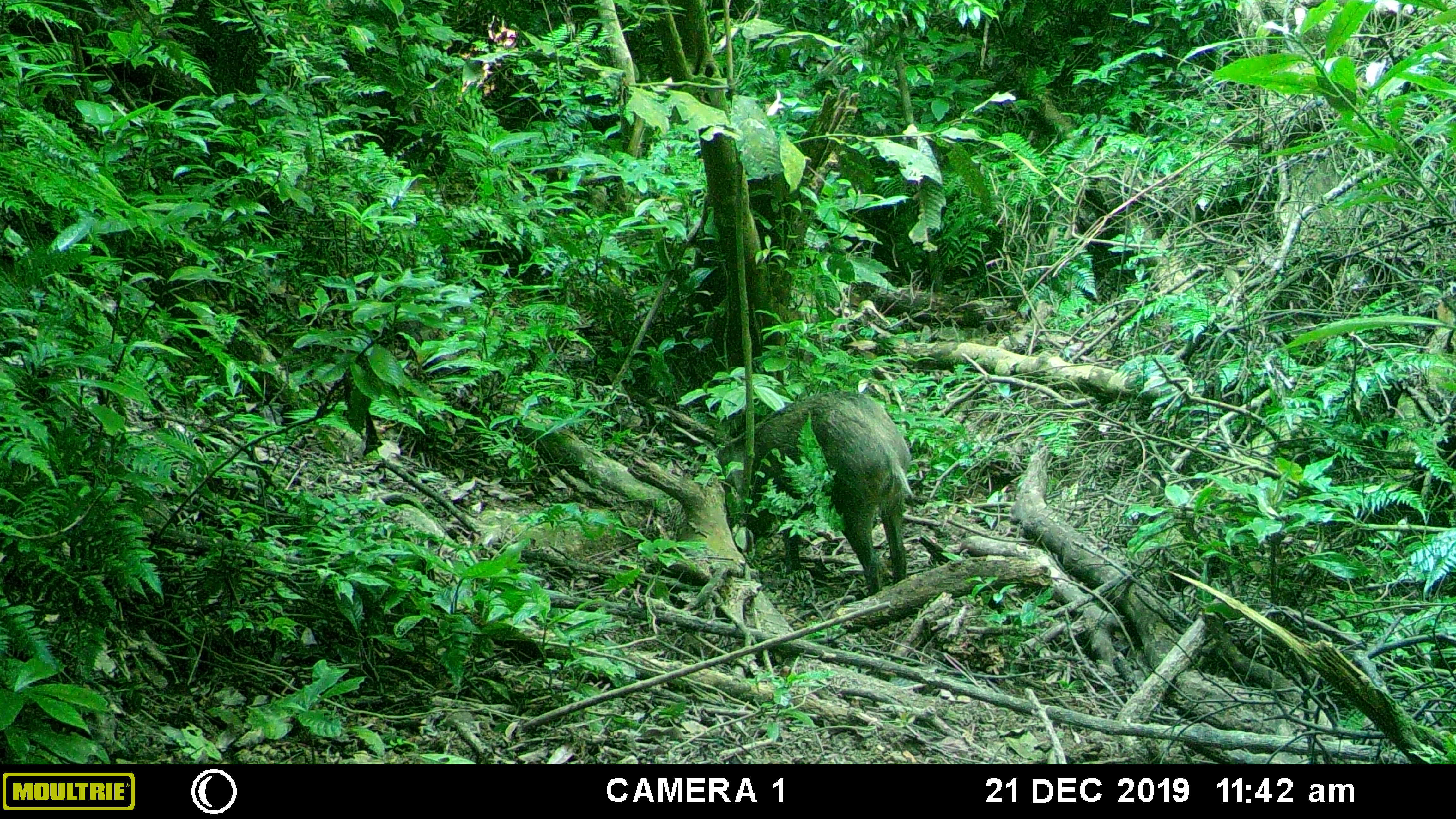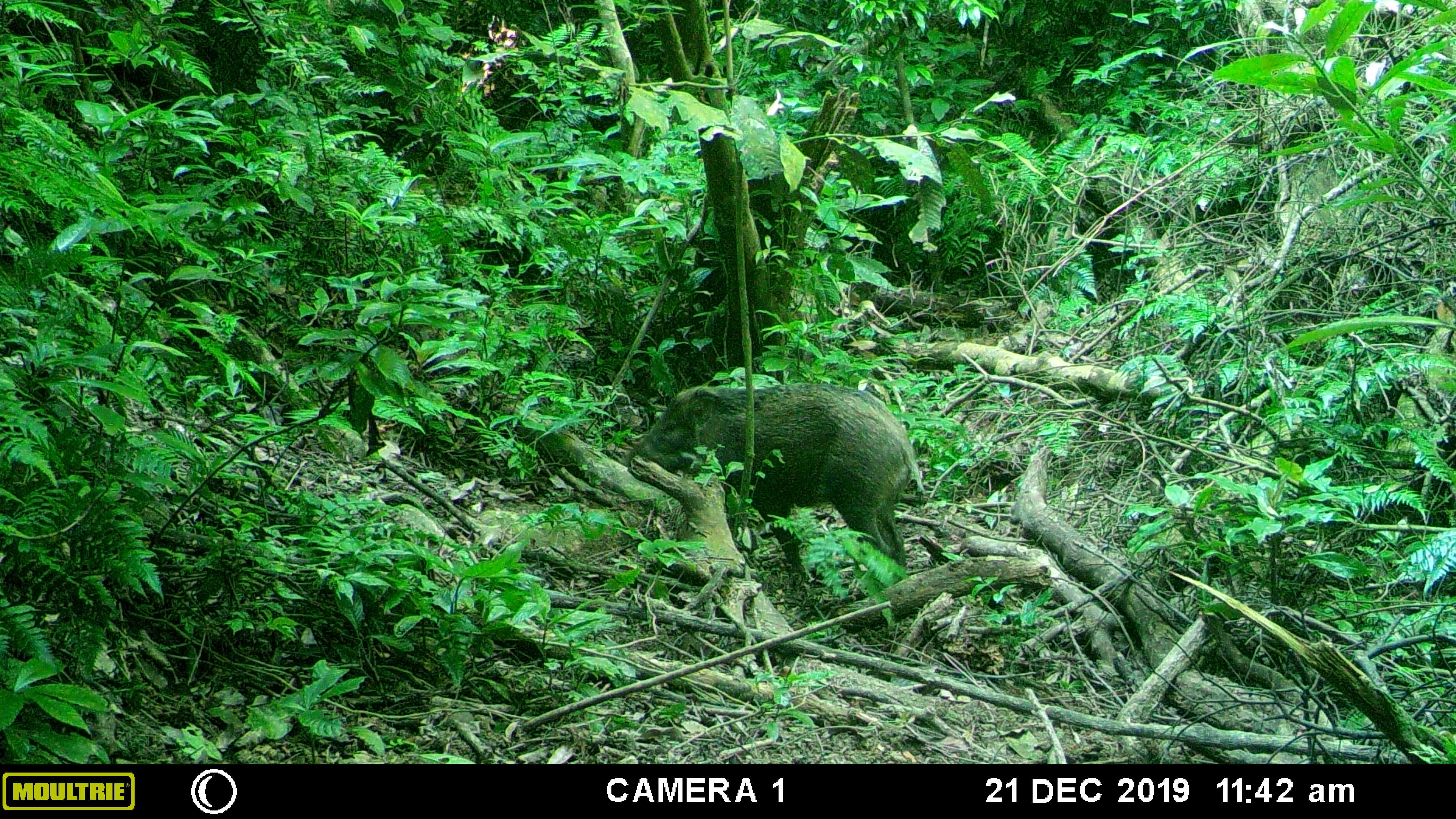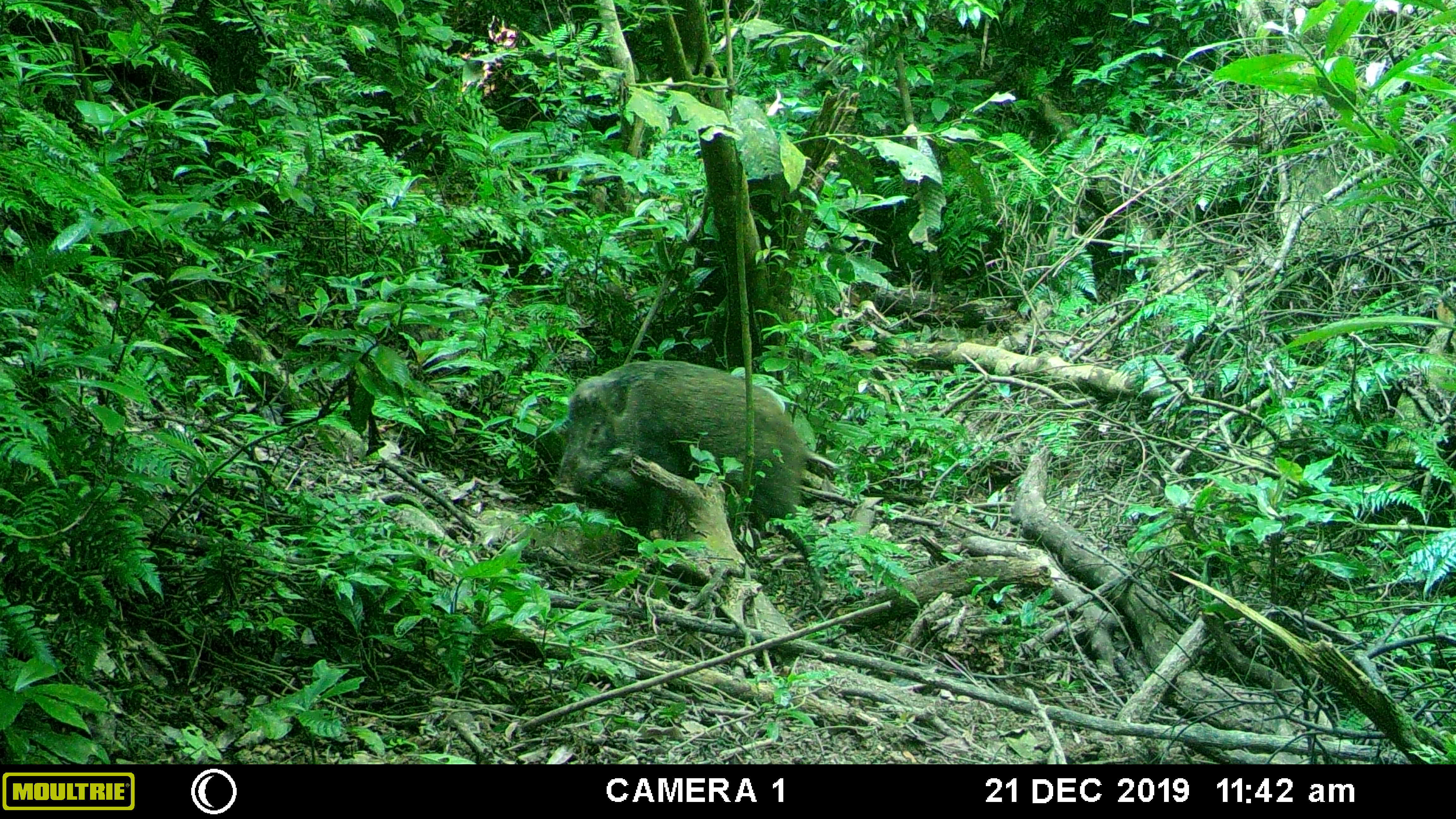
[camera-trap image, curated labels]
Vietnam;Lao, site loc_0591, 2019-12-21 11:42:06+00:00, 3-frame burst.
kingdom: Animalia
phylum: Chordata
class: Mammalia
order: Artiodactyla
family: Suidae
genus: Sus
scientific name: Sus scrofa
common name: eurasian wild pig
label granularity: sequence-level